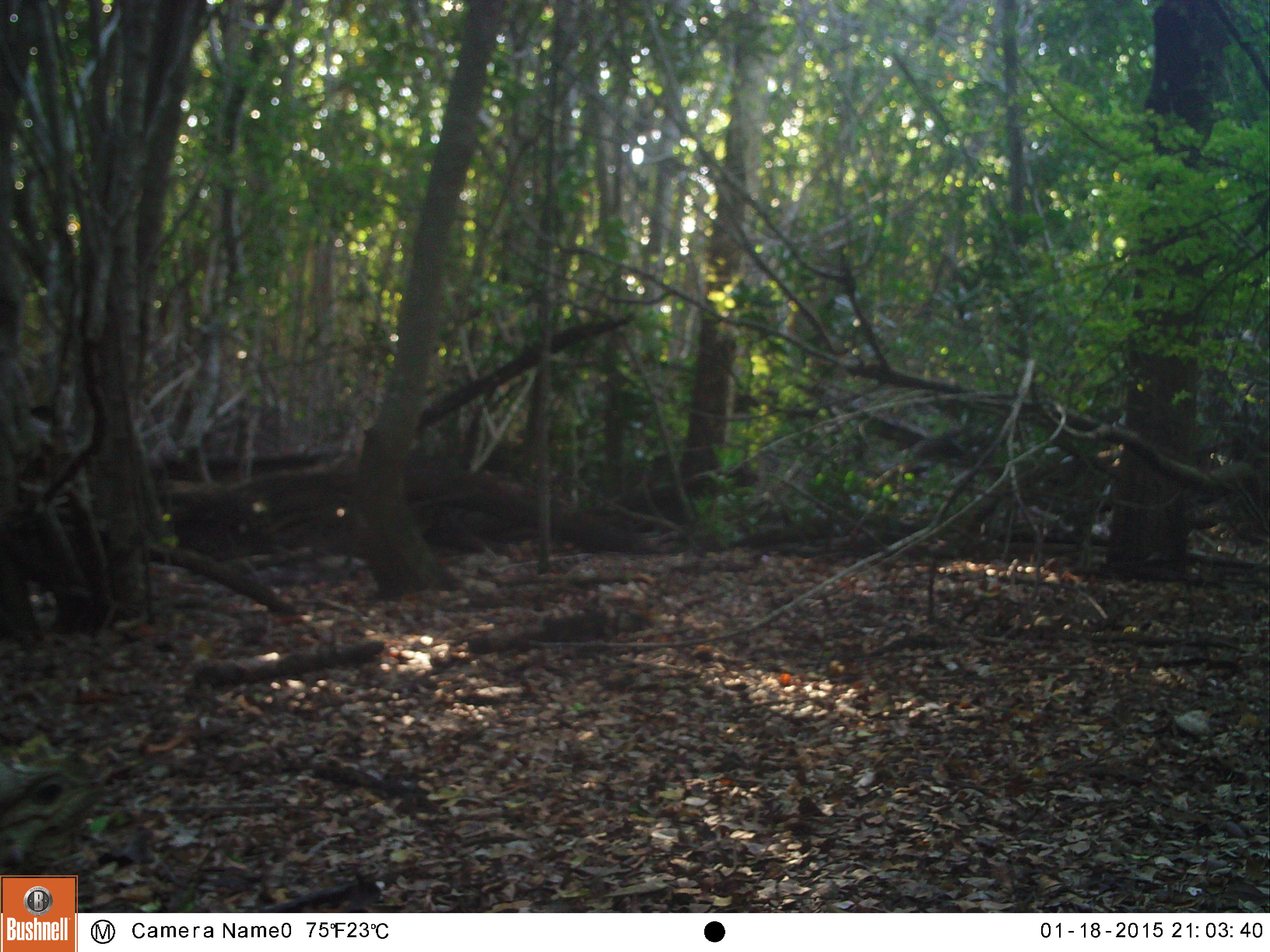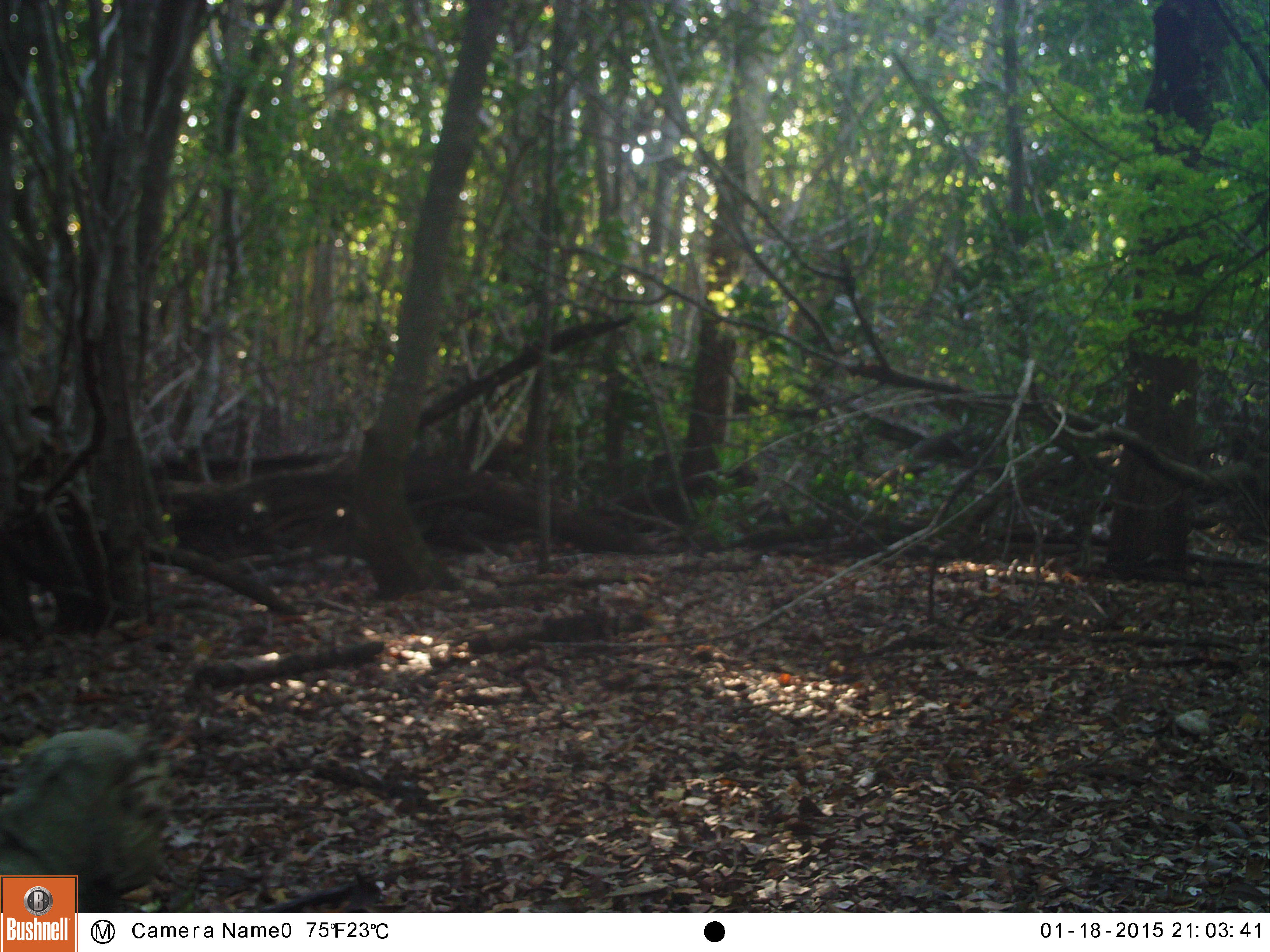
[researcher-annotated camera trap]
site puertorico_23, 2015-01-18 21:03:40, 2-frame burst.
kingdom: Animalia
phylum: Chordata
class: Reptilia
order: Squamata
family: Iguanidae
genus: Iguana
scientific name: Iguana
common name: typical iguanas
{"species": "Iguana (typical iguanas)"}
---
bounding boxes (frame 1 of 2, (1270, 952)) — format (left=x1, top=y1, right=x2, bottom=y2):
iguana: (left=0, top=733, right=117, bottom=871)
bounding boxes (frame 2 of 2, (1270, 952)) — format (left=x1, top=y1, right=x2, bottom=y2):
iguana: (left=0, top=726, right=176, bottom=908)